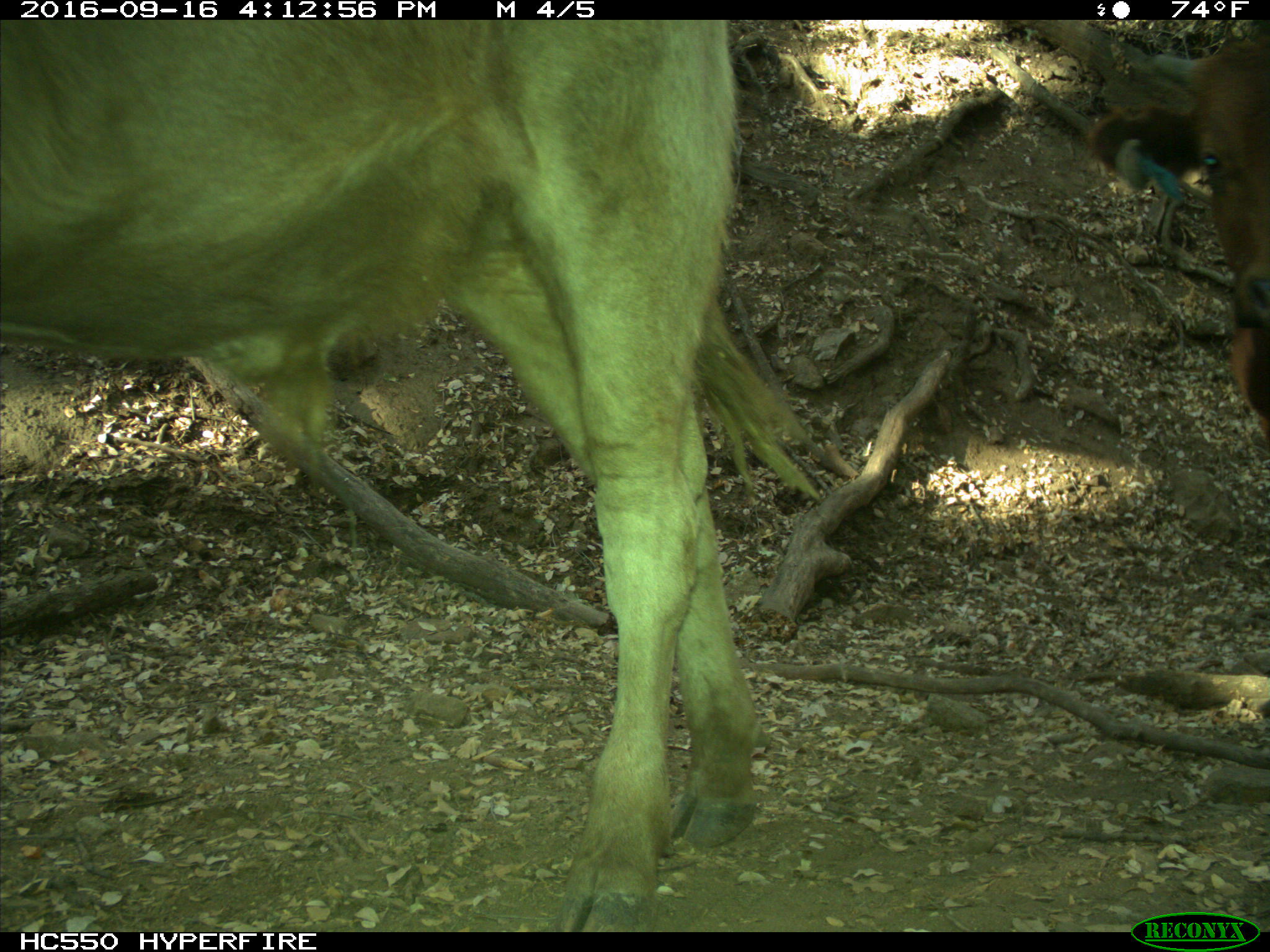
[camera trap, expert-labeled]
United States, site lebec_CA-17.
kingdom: Animalia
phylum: Chordata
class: Mammalia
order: Artiodactyla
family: Bovidae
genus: Bos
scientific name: Bos taurus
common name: domestic cow